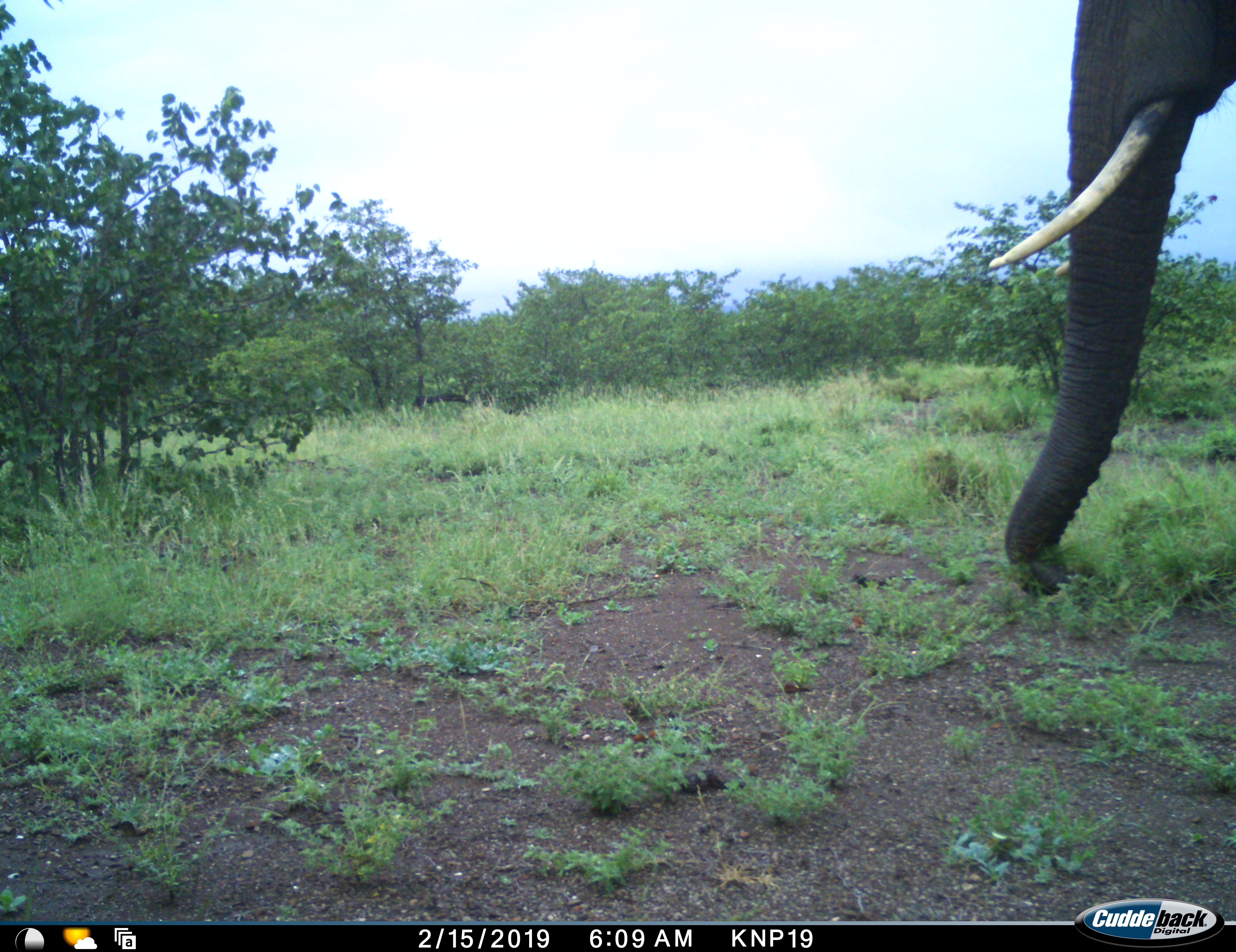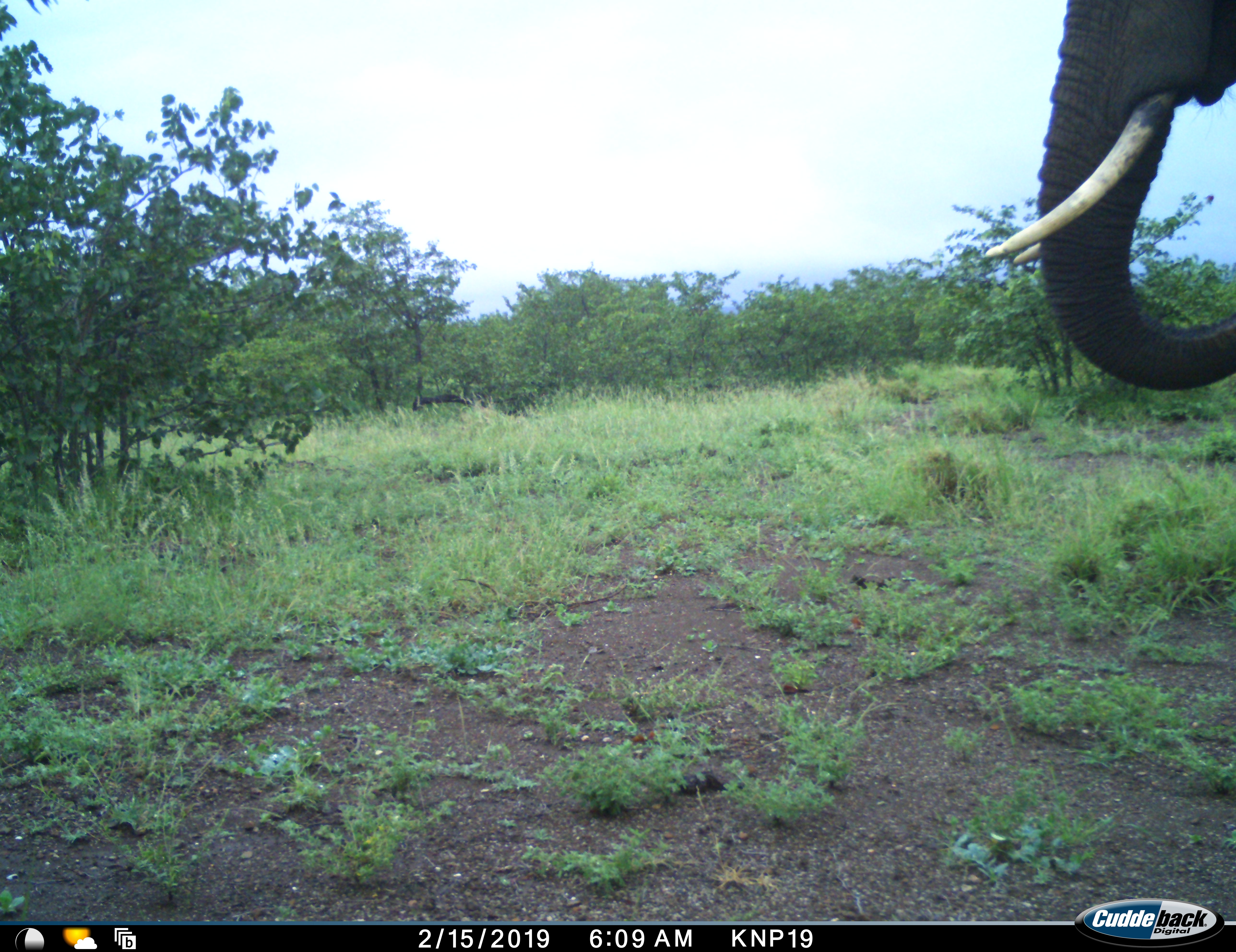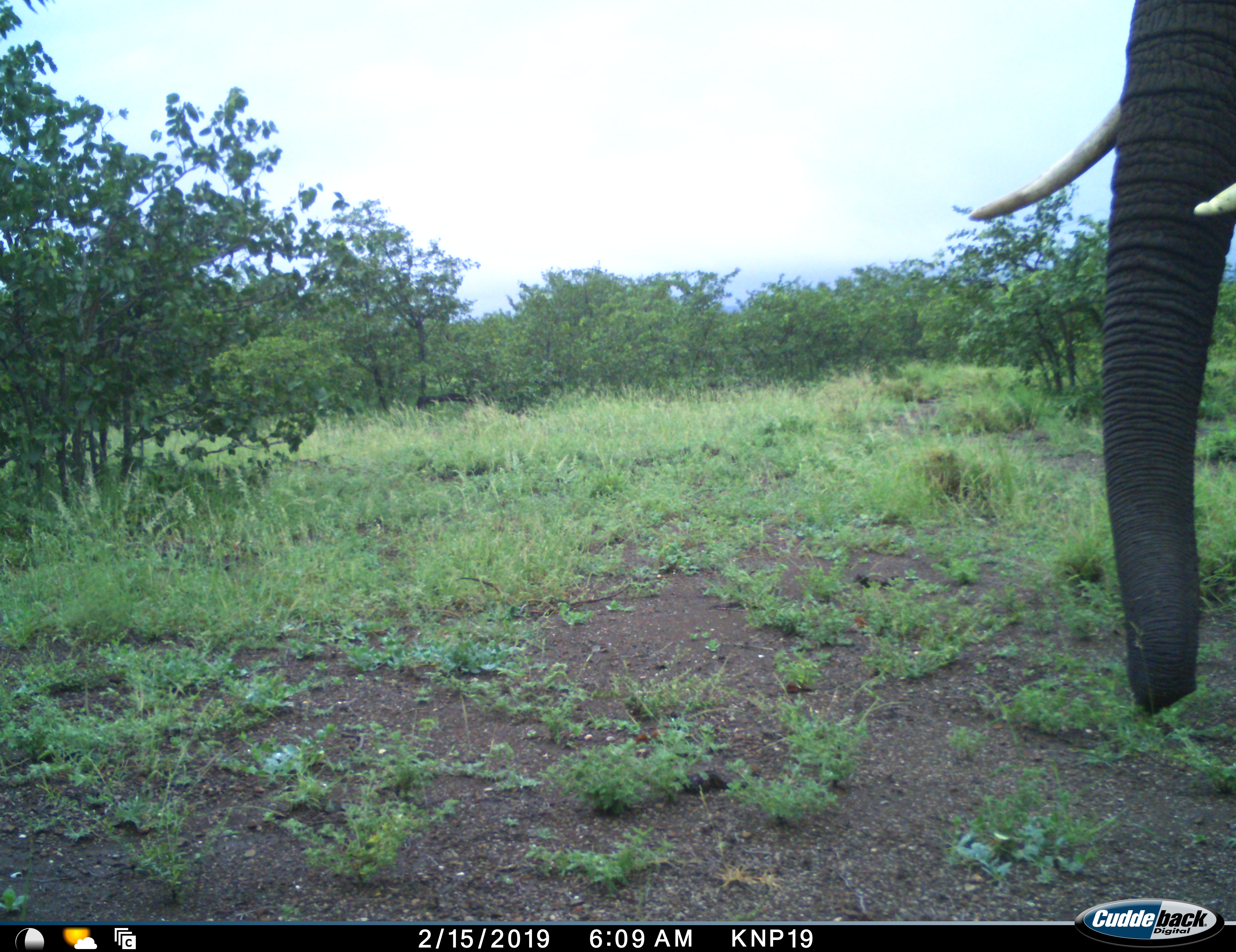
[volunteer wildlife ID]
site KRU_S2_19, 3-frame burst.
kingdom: Animalia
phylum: Chordata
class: Mammalia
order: Proboscidea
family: Elephantidae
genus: Loxodonta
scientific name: Loxodonta africana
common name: african bush elephant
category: elephant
Elephant (african bush elephant) (Loxodonta africana), count 1. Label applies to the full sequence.